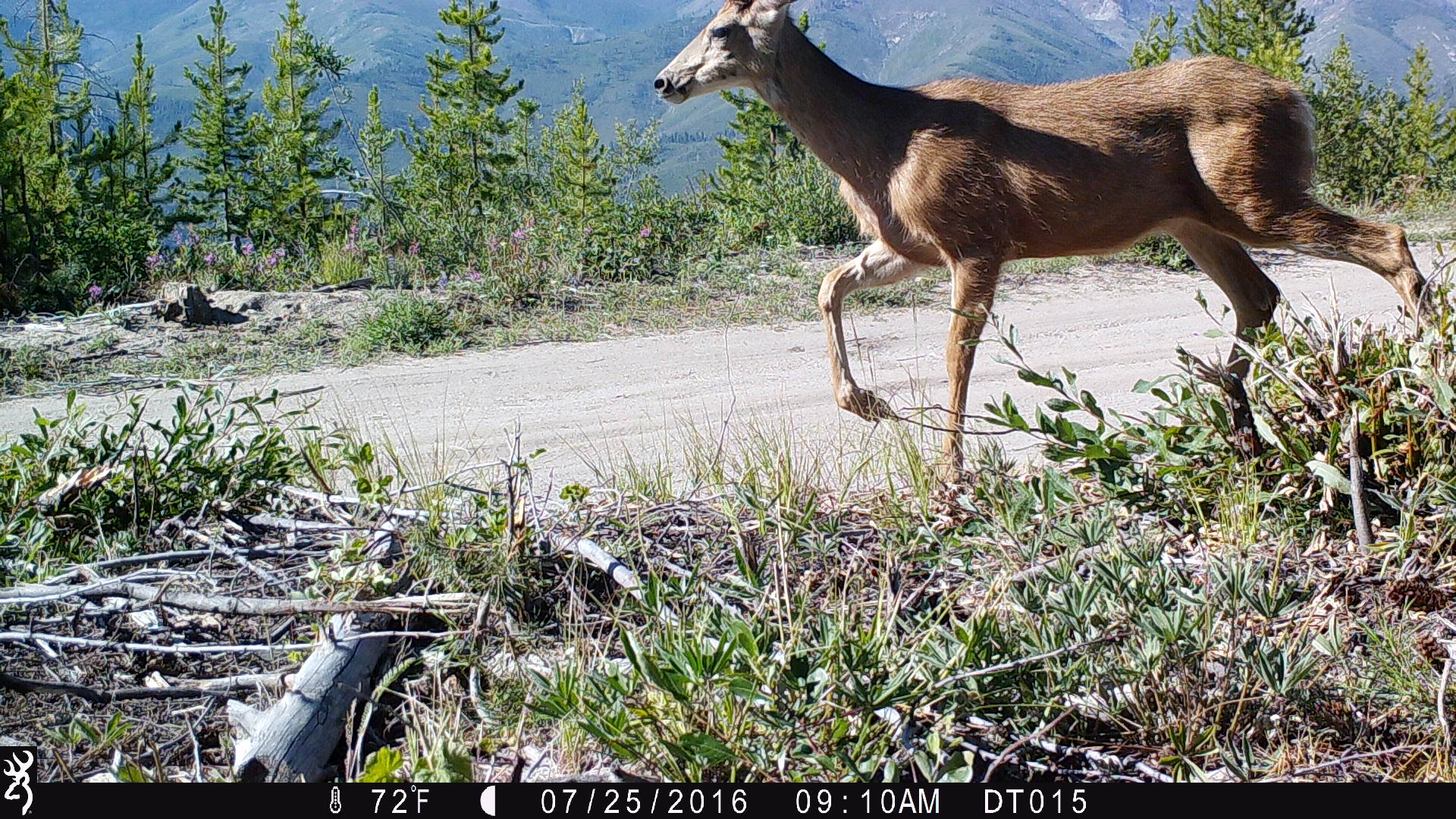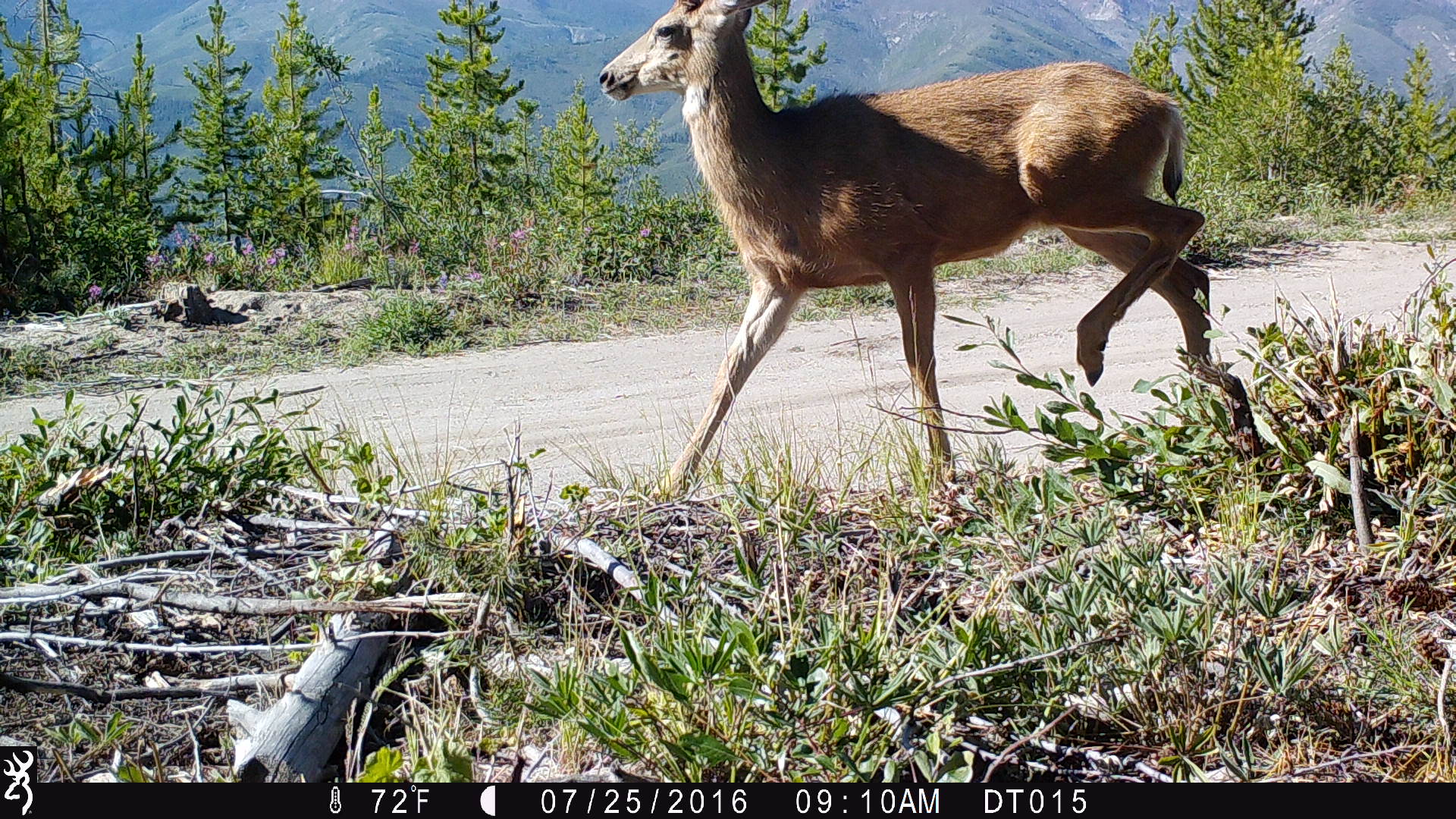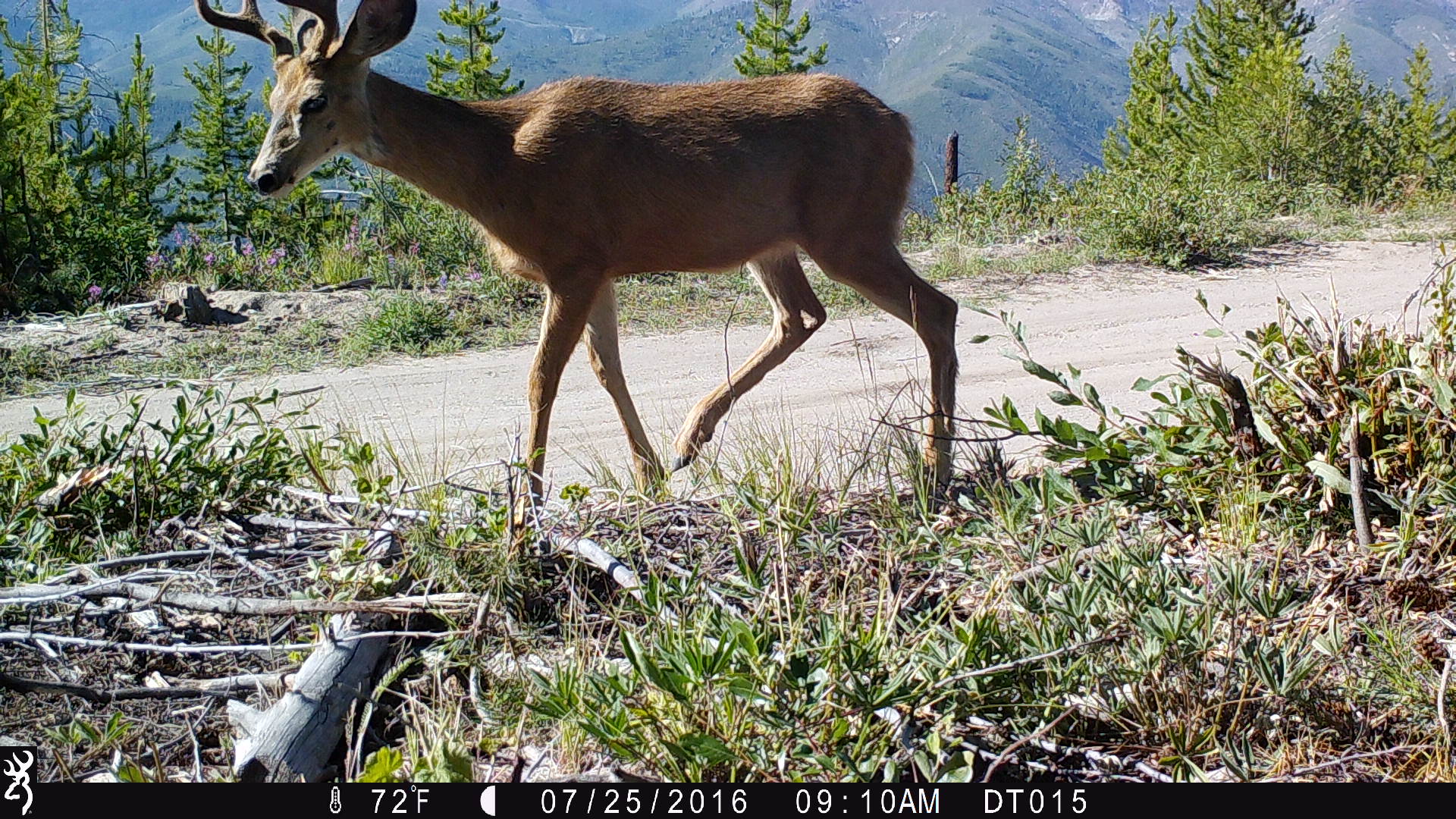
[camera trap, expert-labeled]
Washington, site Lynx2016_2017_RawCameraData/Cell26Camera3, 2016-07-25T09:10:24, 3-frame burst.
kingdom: Animalia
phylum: Chordata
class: Mammalia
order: Artiodactyla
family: Cervidae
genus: Odocoileus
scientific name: Odocoileus hemionus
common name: mule deer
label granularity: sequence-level